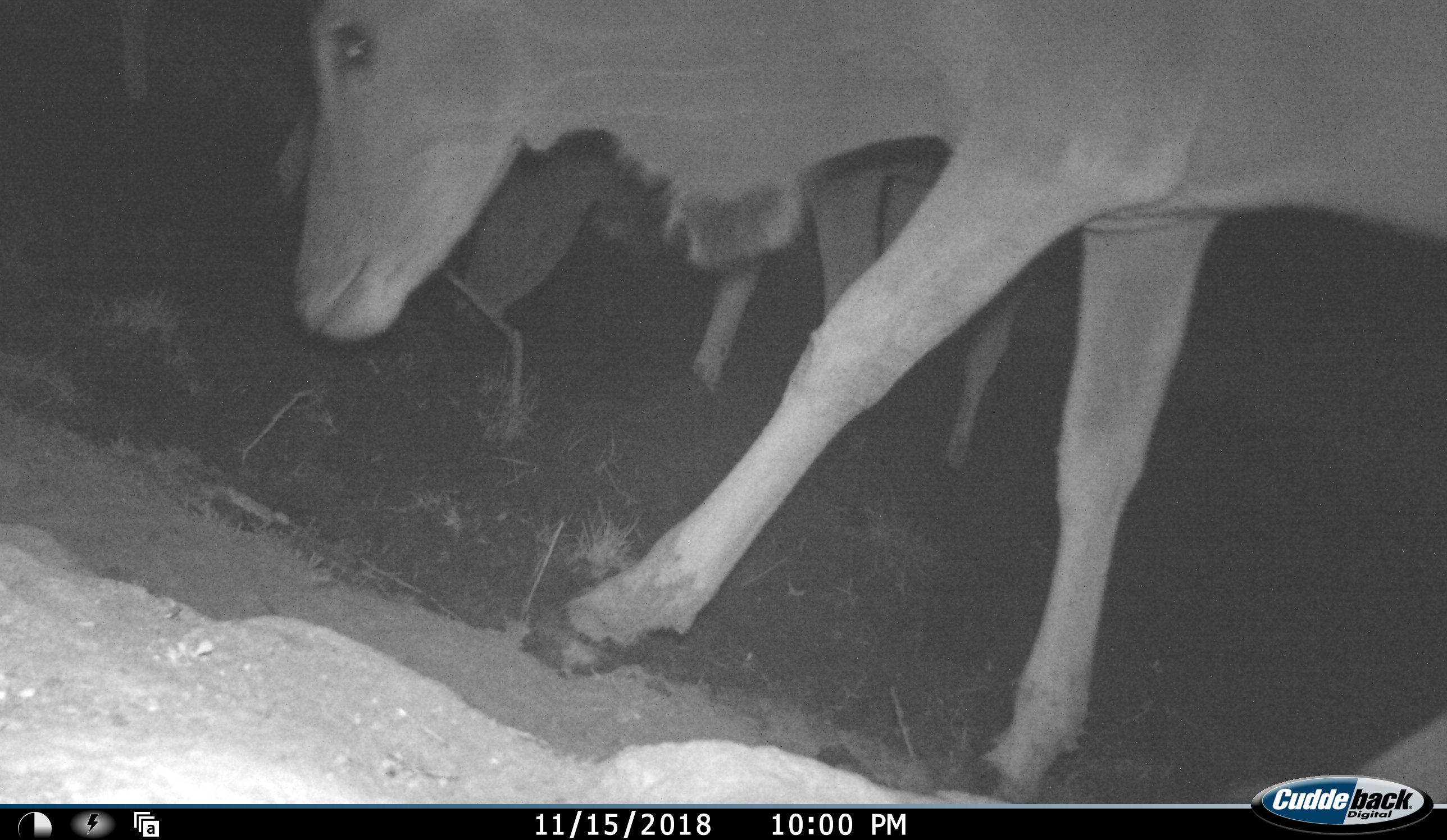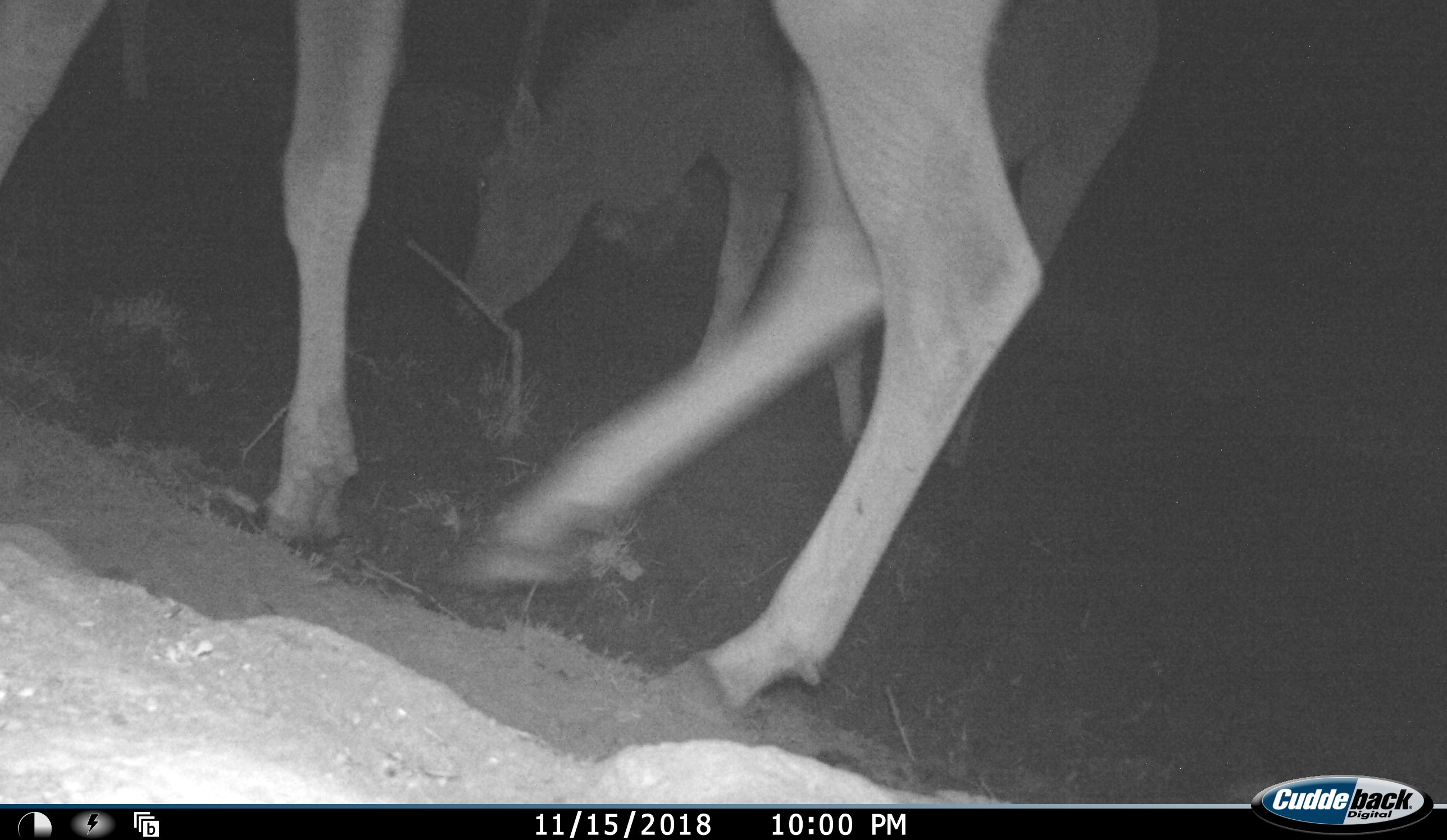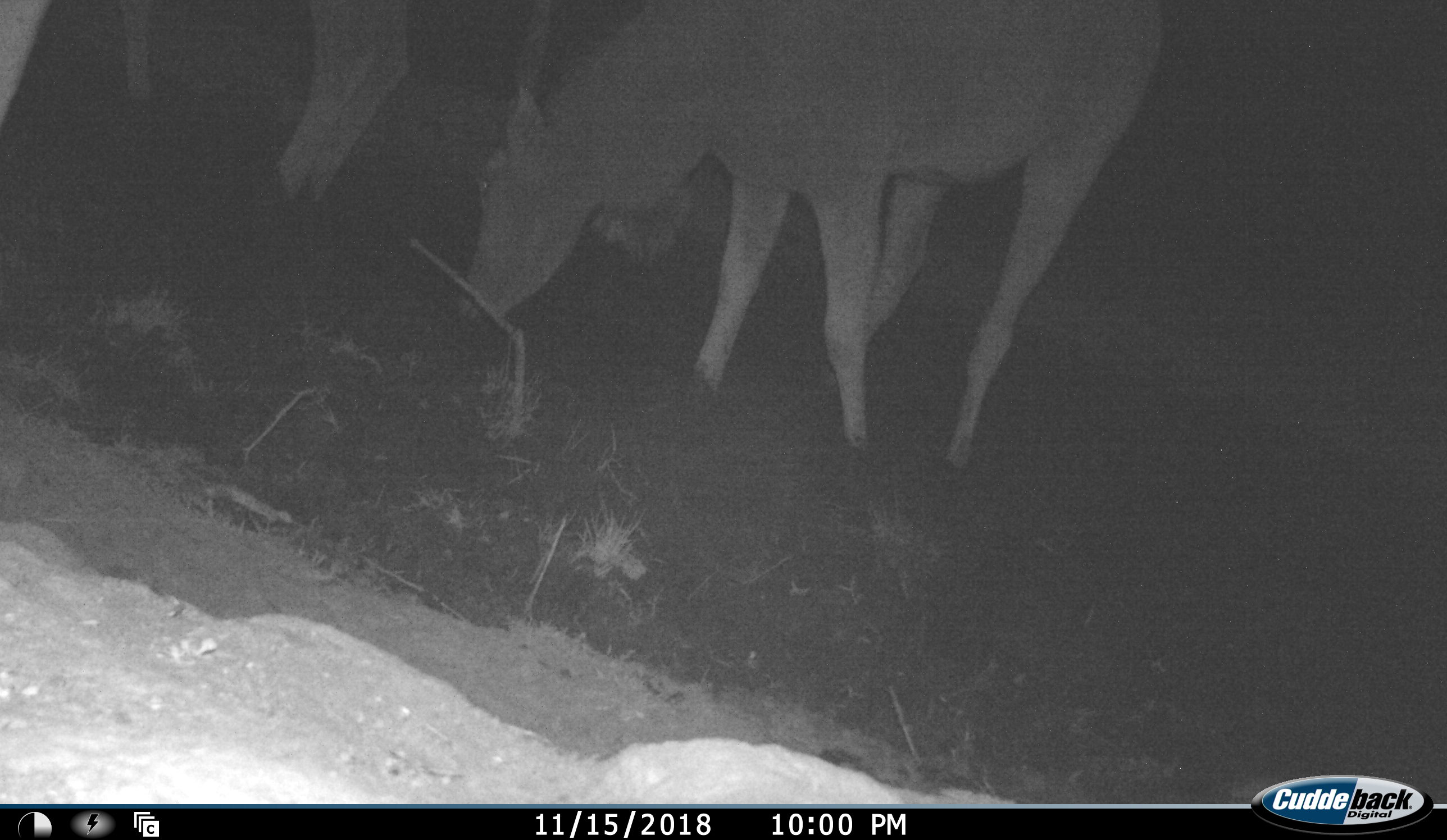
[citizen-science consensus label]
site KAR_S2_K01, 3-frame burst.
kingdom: Animalia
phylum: Chordata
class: Mammalia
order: Artiodactyla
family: Bovidae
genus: Tragelaphus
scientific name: Tragelaphus oryx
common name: eland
Eland (Tragelaphus oryx), count 3. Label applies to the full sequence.